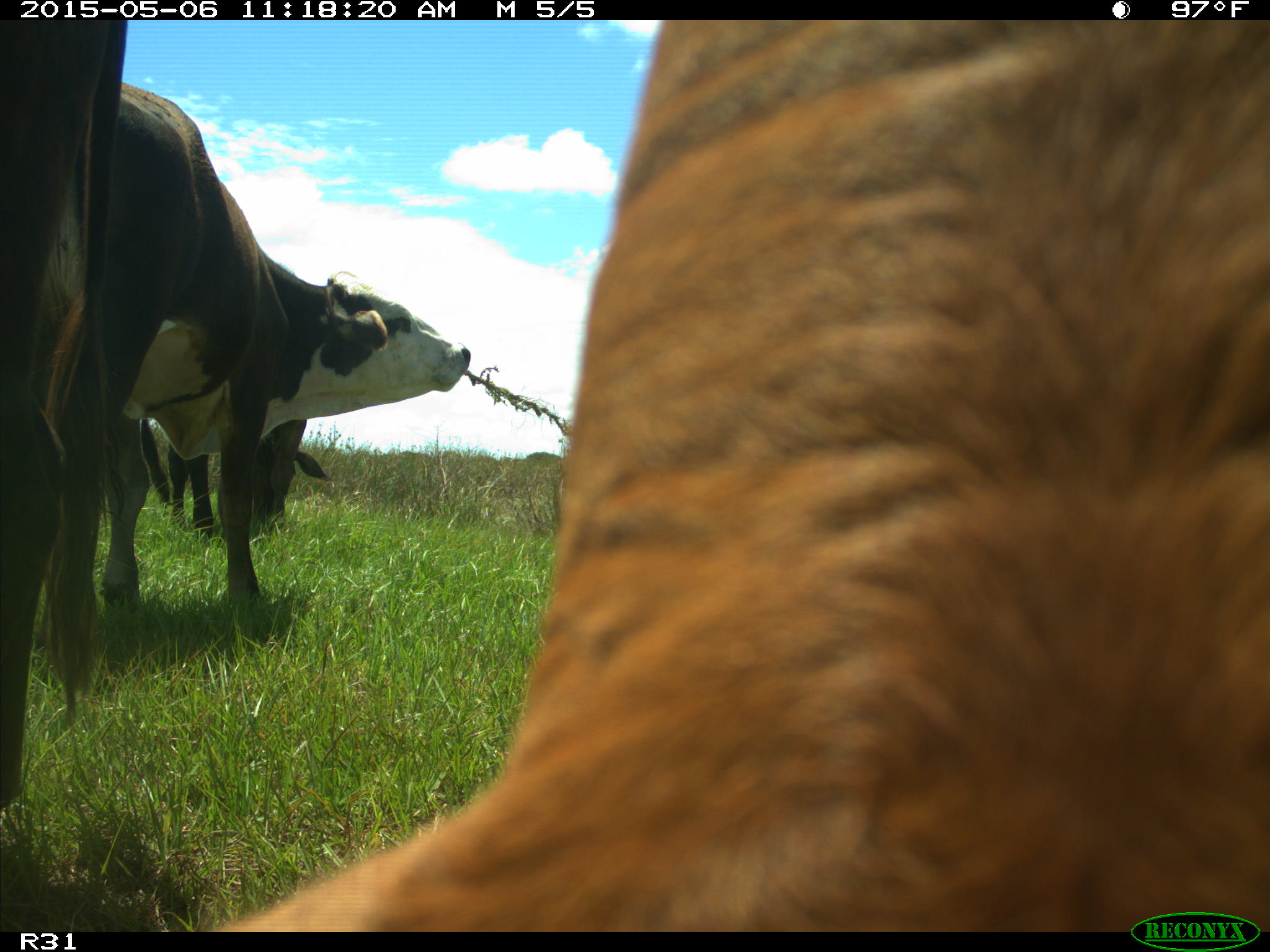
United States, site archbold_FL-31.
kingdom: Animalia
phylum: Chordata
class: Mammalia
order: Artiodactyla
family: Bovidae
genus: Bos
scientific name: Bos taurus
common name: domestic cow